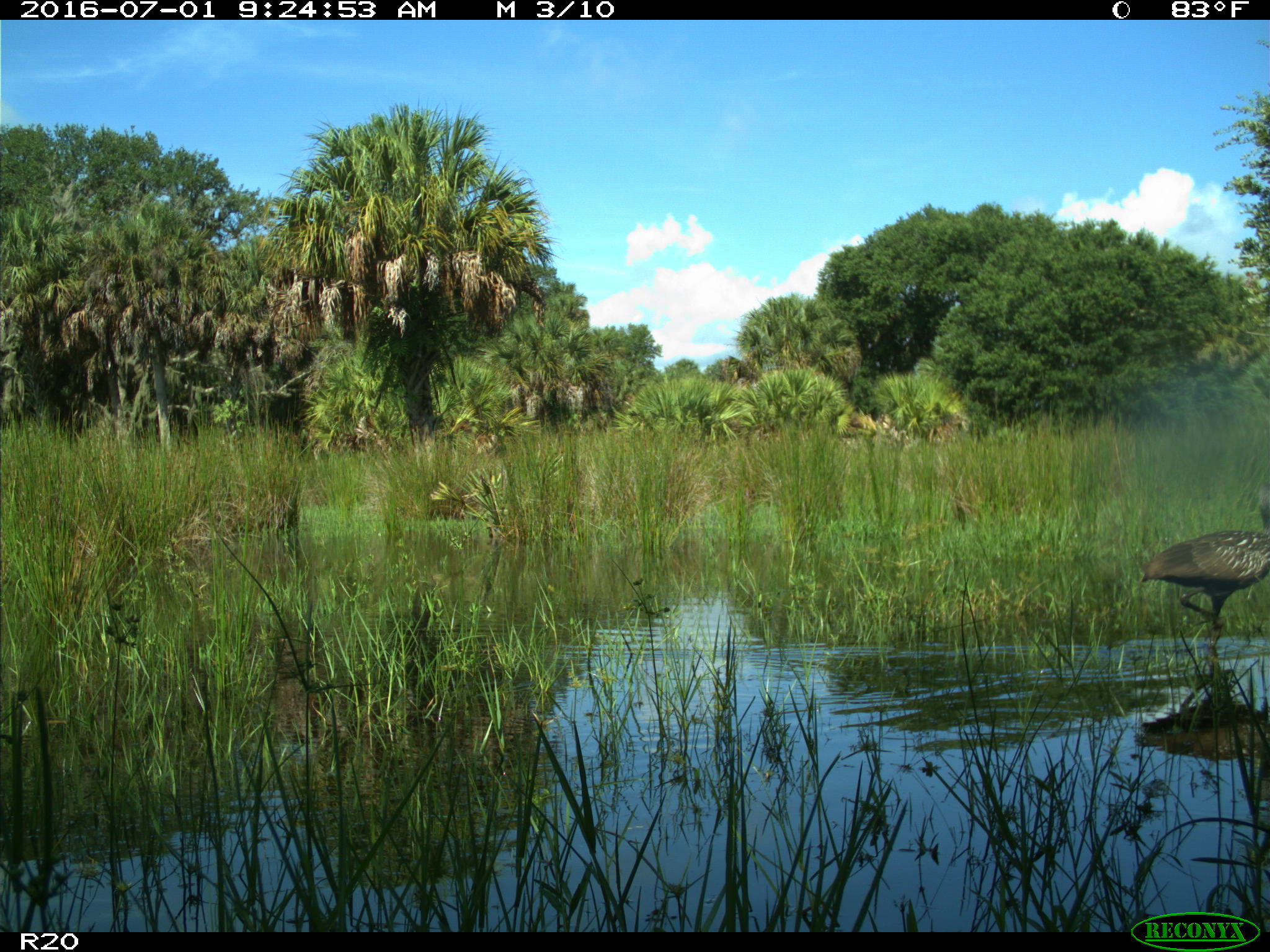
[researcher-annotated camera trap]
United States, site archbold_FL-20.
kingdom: Animalia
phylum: Chordata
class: Aves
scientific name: Aves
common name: birds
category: unidentified bird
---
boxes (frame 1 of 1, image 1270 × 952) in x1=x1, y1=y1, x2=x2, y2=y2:
animal: x1=1140, y1=485, x2=1270, y2=670